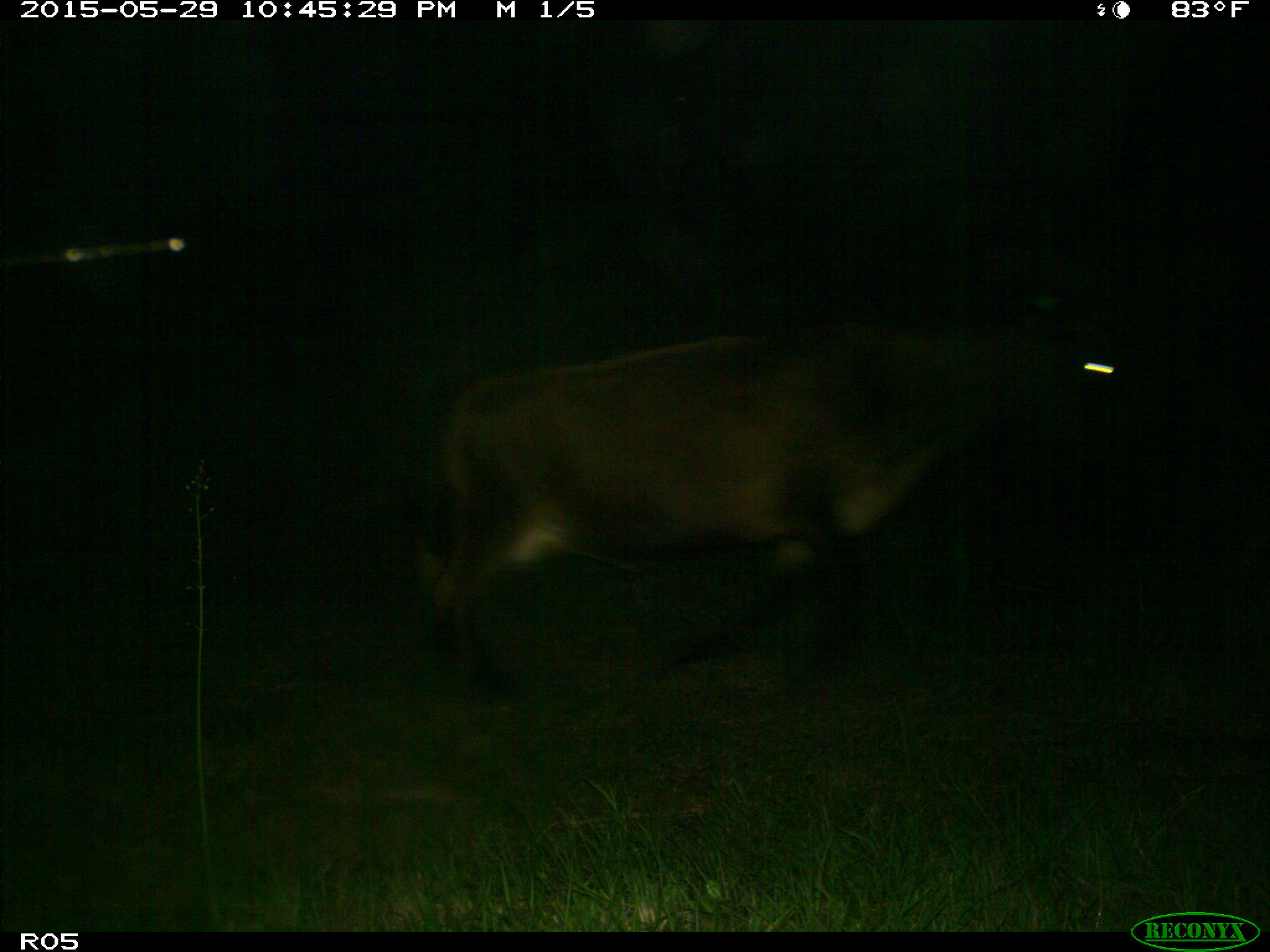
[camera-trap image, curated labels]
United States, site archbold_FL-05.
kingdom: Animalia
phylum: Chordata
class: Mammalia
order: Artiodactyla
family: Bovidae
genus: Bos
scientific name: Bos taurus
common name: domestic cow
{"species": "Bos taurus (domestic cow)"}